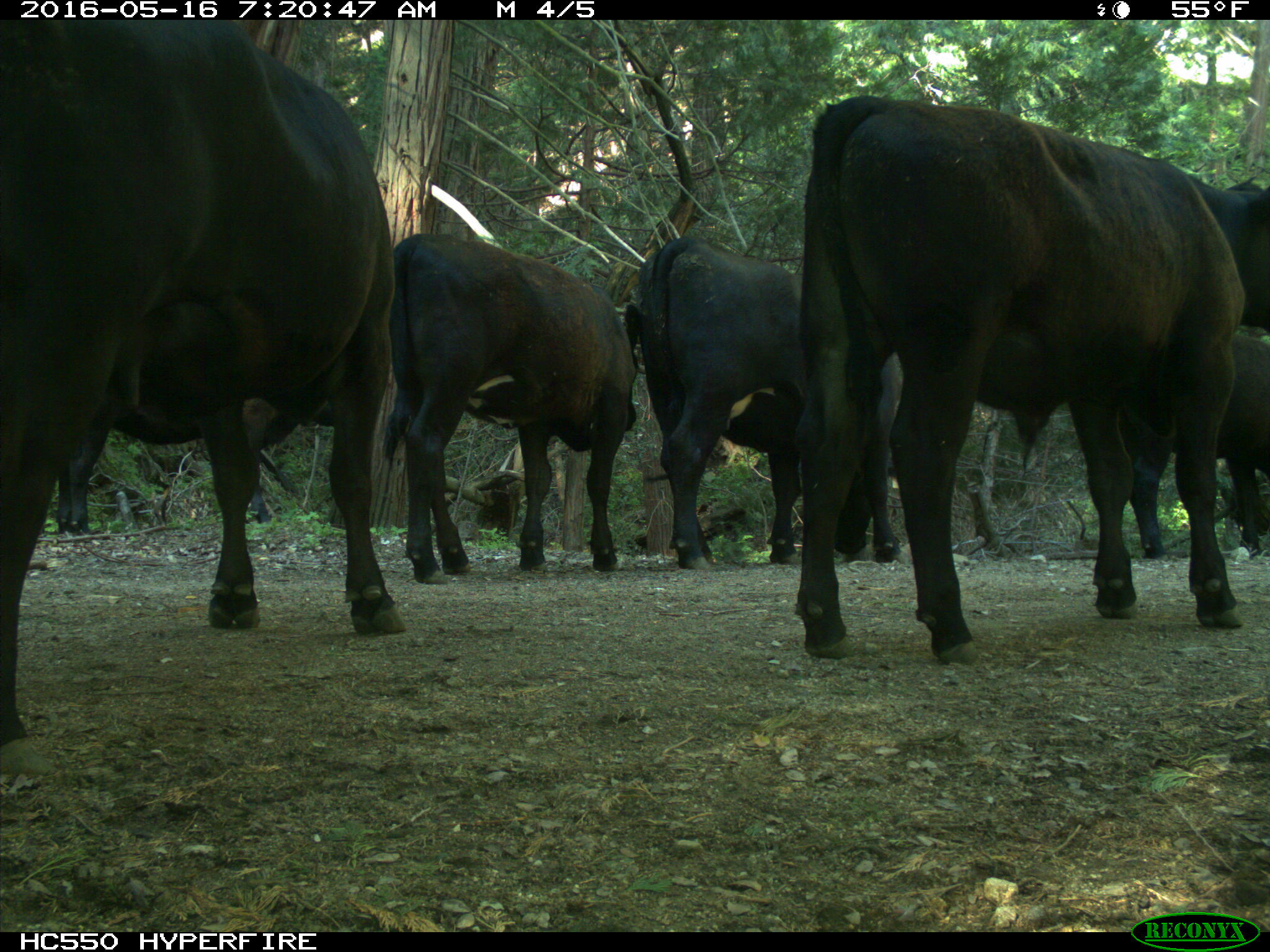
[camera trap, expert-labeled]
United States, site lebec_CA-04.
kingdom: Animalia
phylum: Chordata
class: Mammalia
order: Artiodactyla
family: Bovidae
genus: Bos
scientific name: Bos taurus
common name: domestic cow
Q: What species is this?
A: Bos taurus (domestic cow).